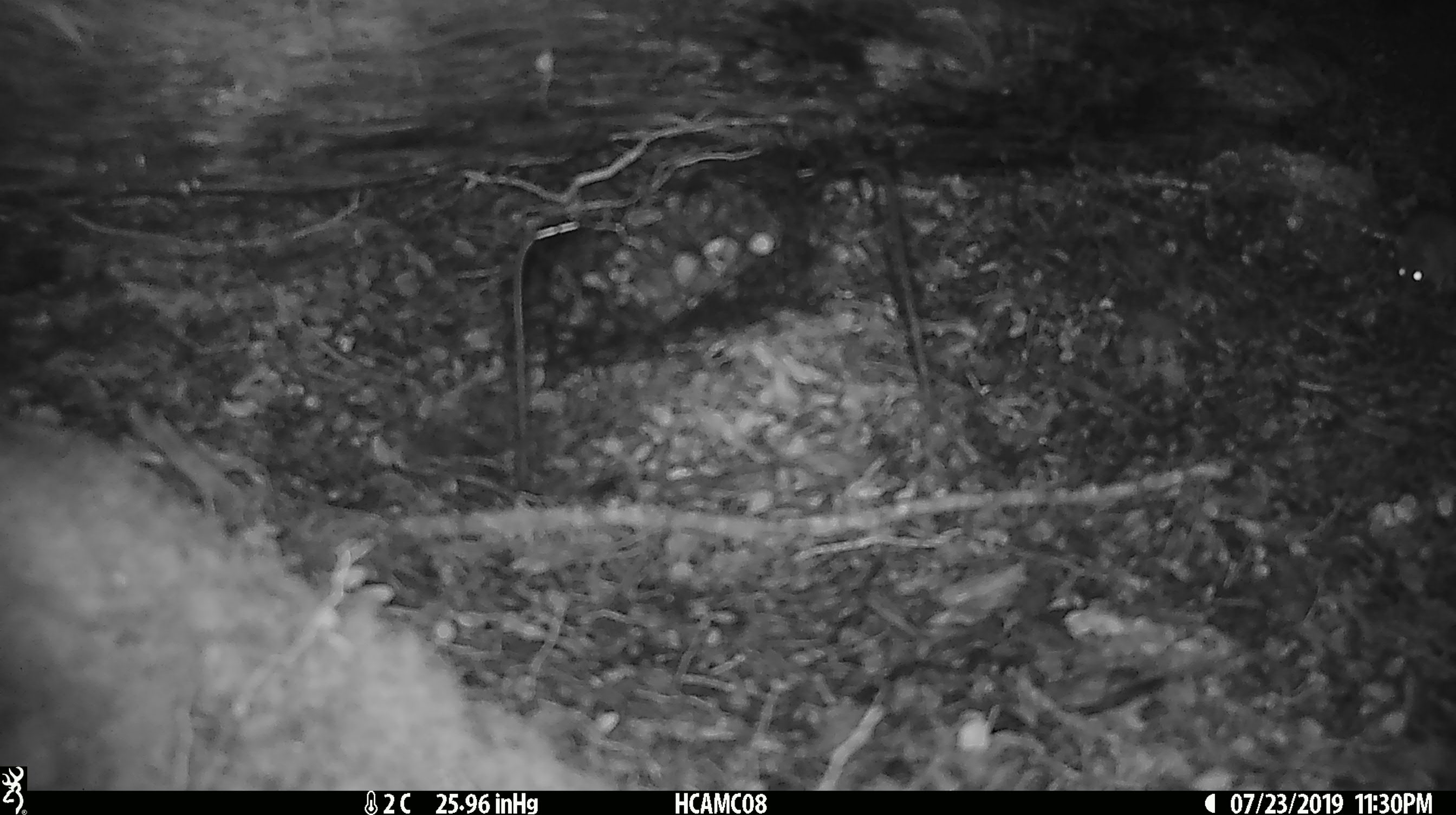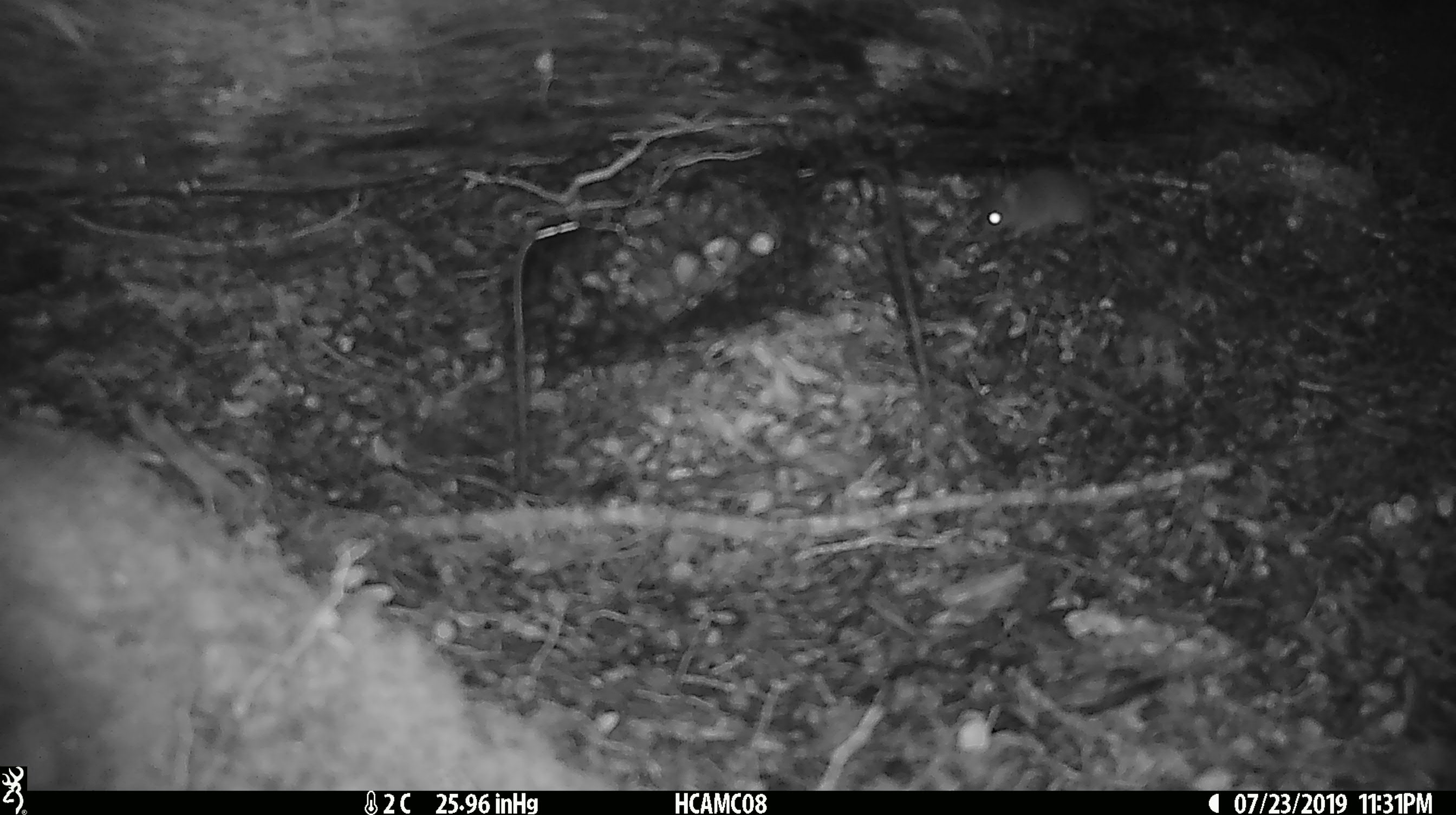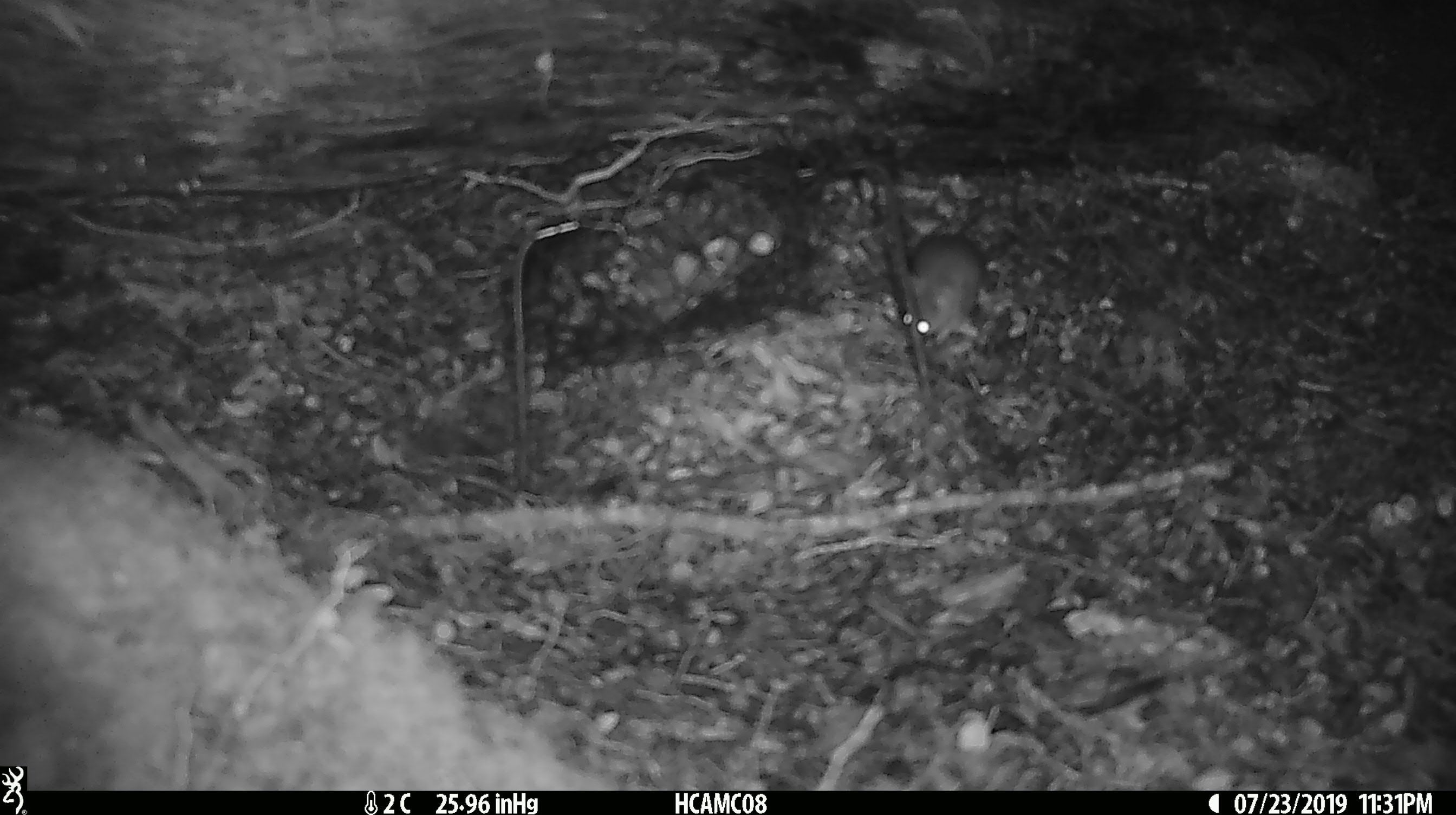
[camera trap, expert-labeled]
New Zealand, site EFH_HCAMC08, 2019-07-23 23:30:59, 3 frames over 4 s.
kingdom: Animalia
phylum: Chordata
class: Mammalia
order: Rodentia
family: Muridae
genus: Mus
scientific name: Mus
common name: mouse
Mouse (Mus).